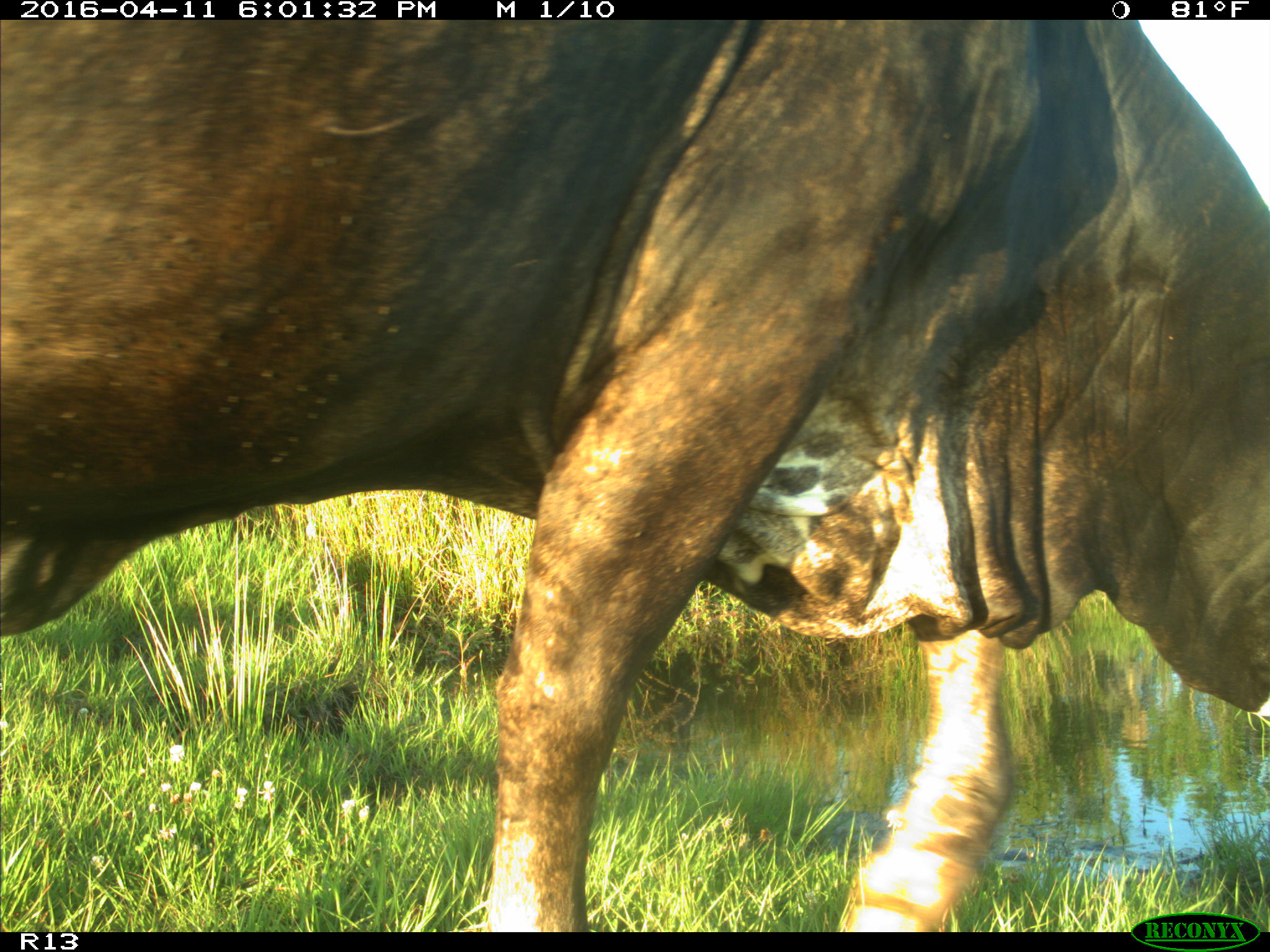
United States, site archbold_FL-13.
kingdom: Animalia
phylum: Chordata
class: Mammalia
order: Artiodactyla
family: Bovidae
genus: Bos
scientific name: Bos taurus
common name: domestic cow